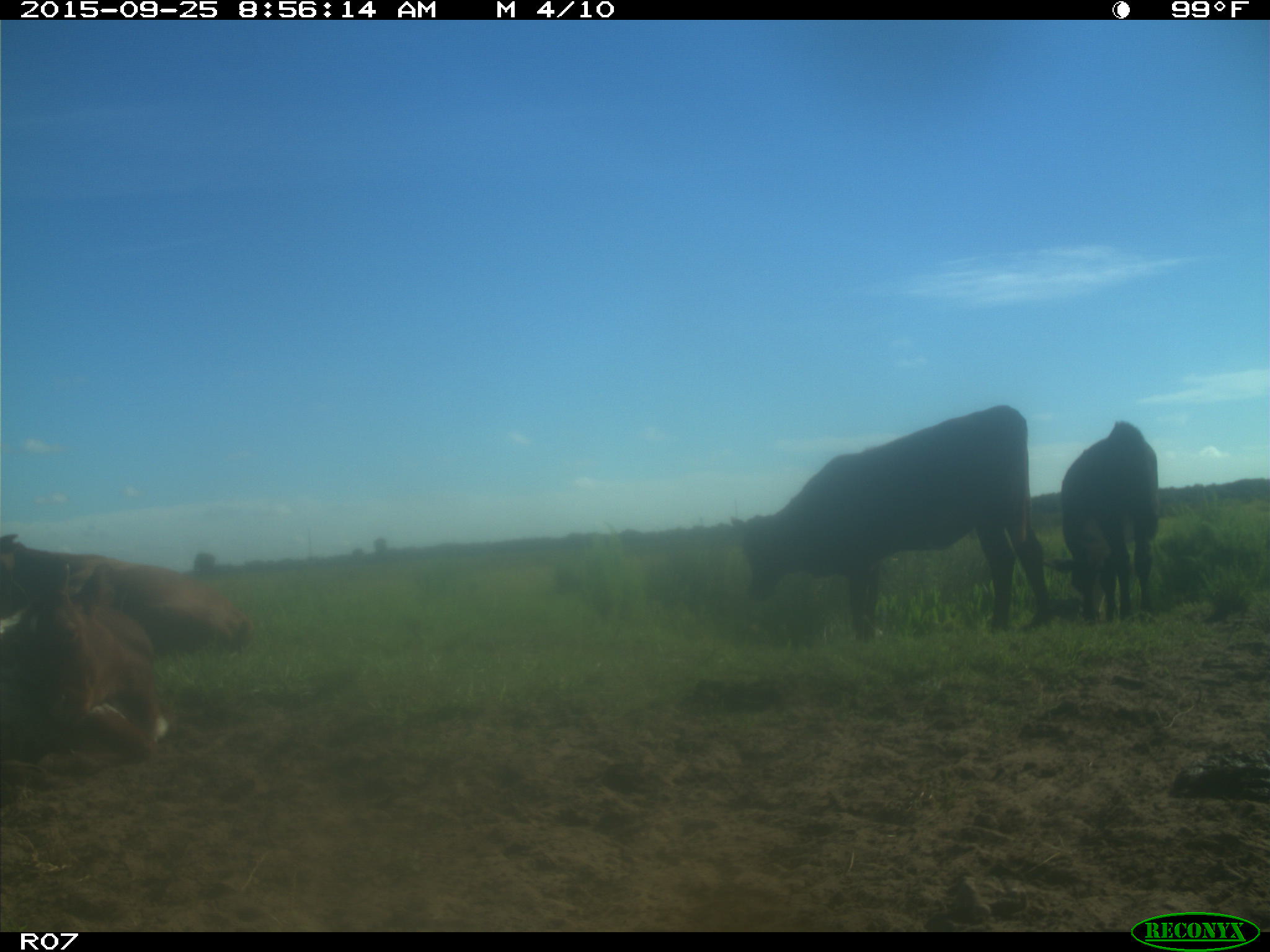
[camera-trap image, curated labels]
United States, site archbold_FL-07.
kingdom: Animalia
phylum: Chordata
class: Mammalia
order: Artiodactyla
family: Bovidae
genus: Bos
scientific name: Bos taurus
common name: domestic cow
Bos taurus (domestic cow).